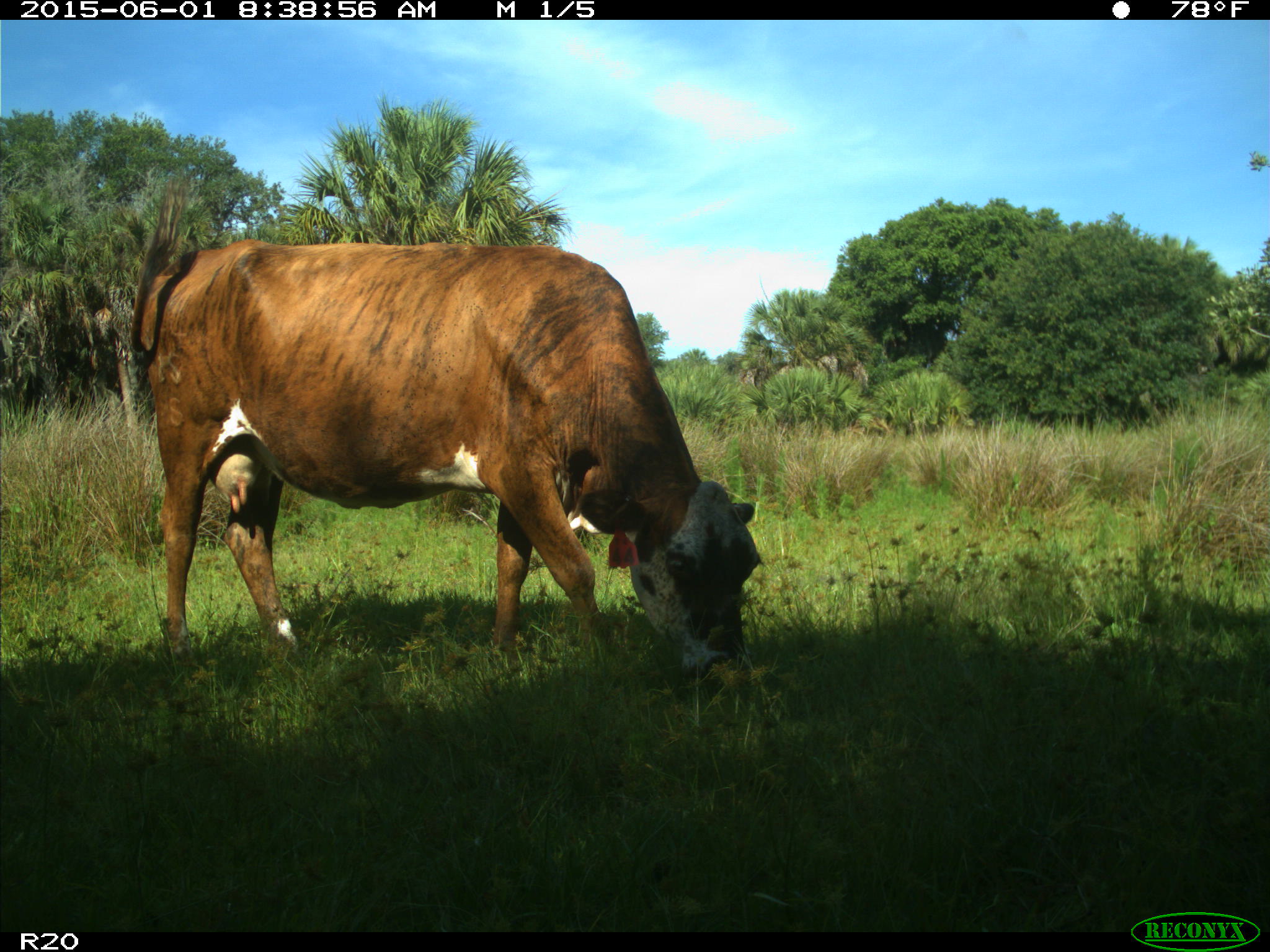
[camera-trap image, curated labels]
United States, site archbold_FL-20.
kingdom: Animalia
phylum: Chordata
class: Mammalia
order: Artiodactyla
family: Bovidae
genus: Bos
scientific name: Bos taurus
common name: domestic cow